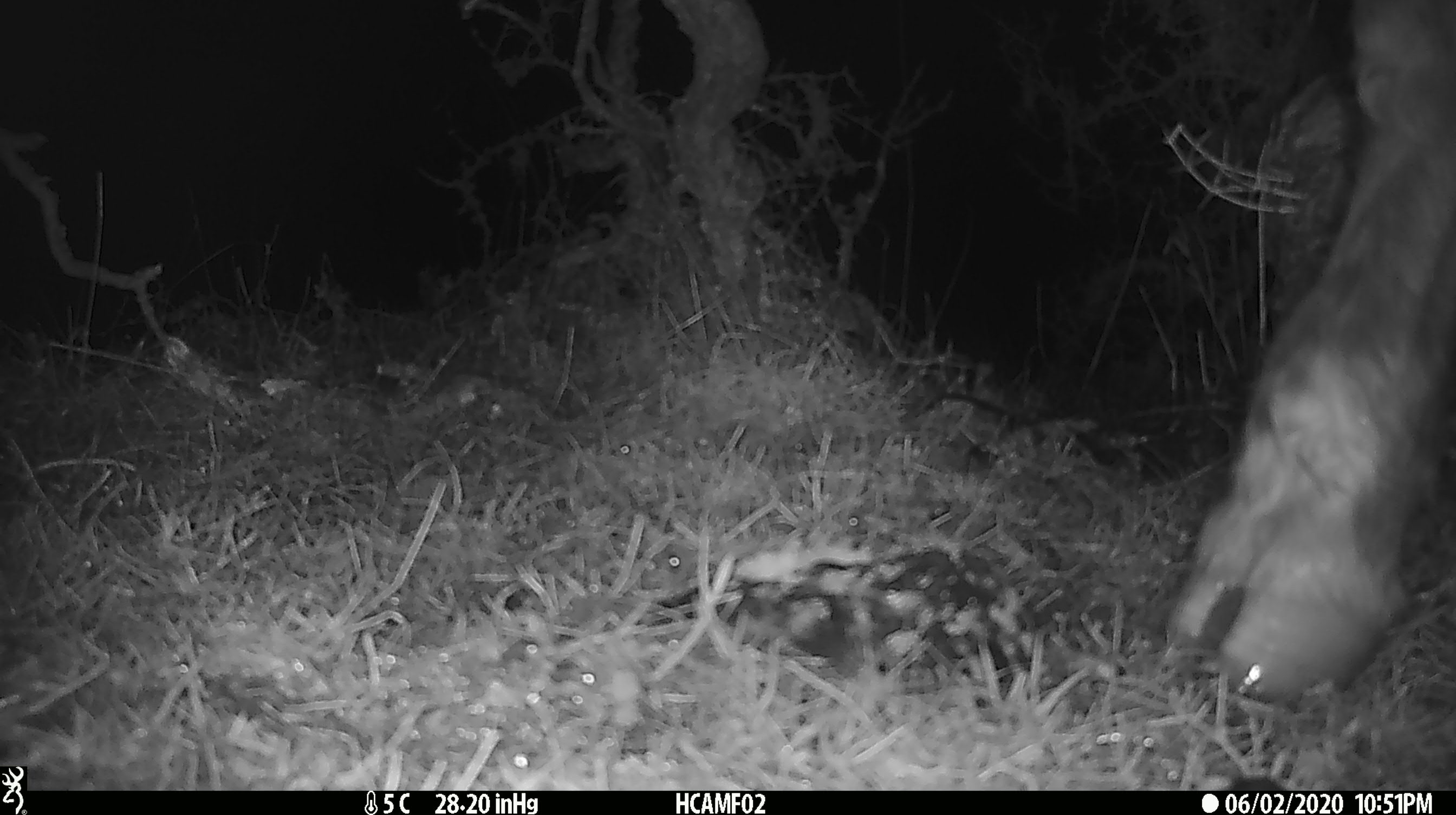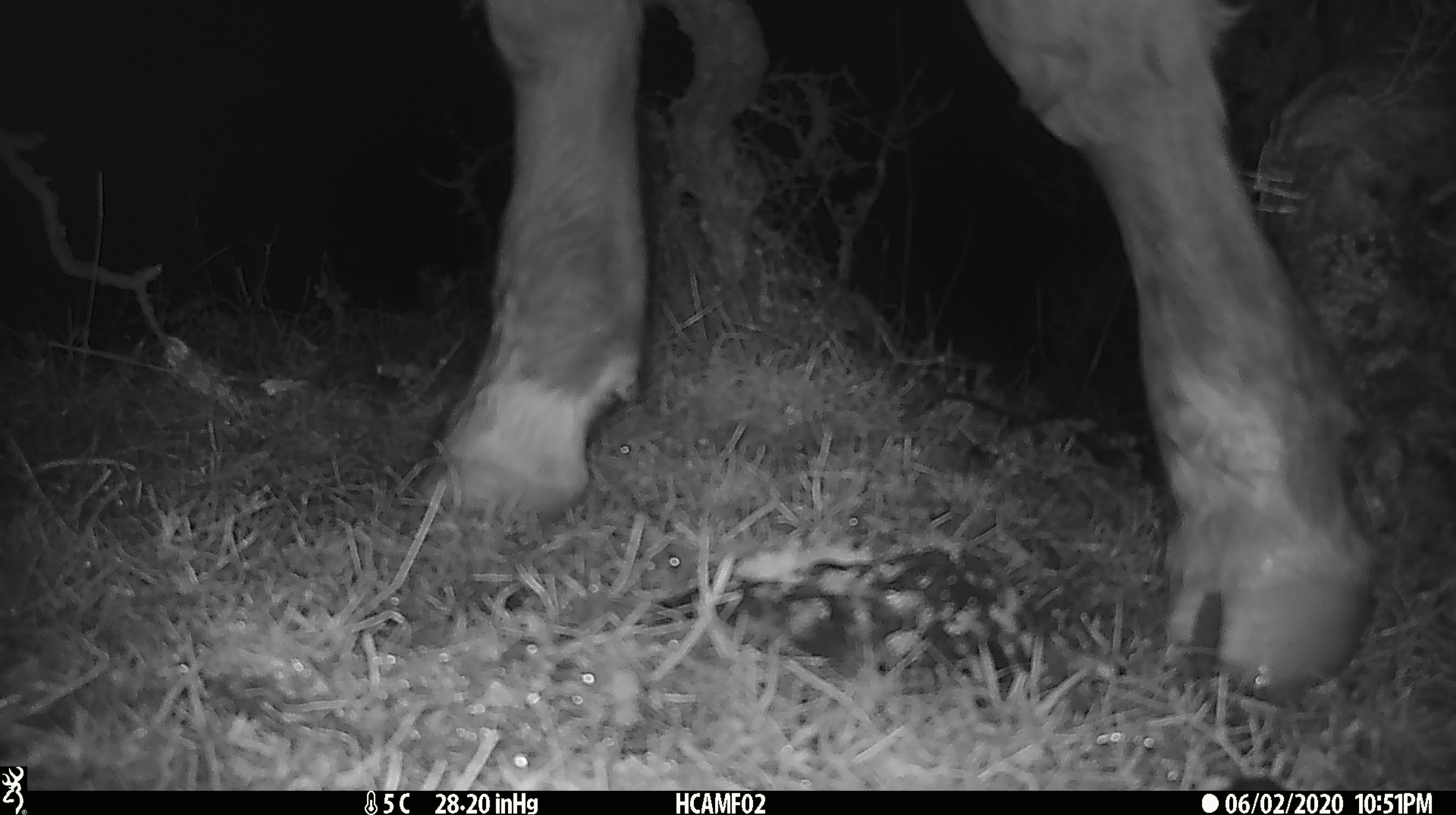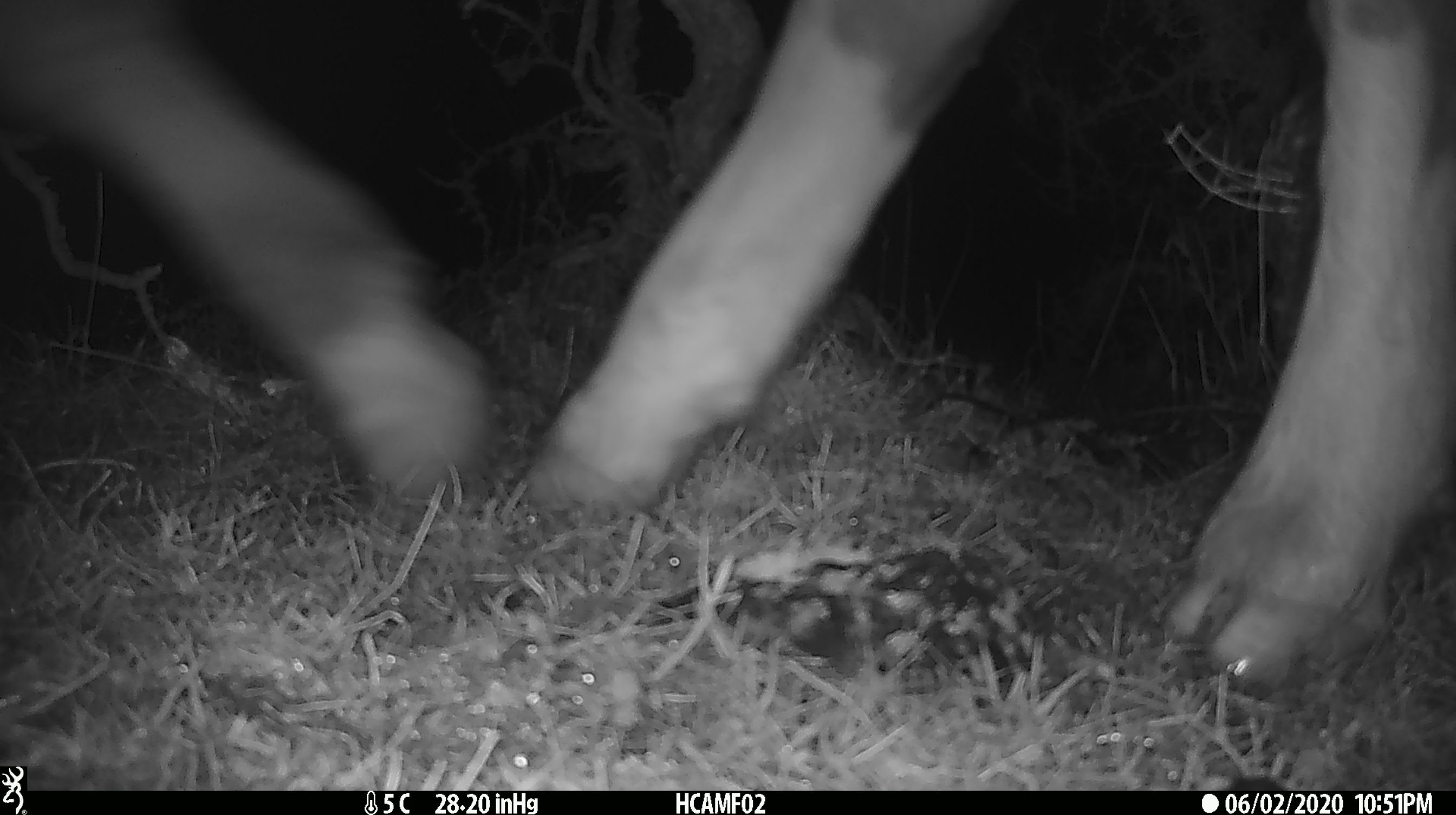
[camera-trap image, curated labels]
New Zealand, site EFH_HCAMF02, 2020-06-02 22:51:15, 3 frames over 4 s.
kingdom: Animalia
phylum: Chordata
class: Mammalia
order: Artiodactyla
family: Bovidae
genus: Bos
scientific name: Bos taurus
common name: domestic cow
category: cow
Cow (domestic cow) (Bos taurus).